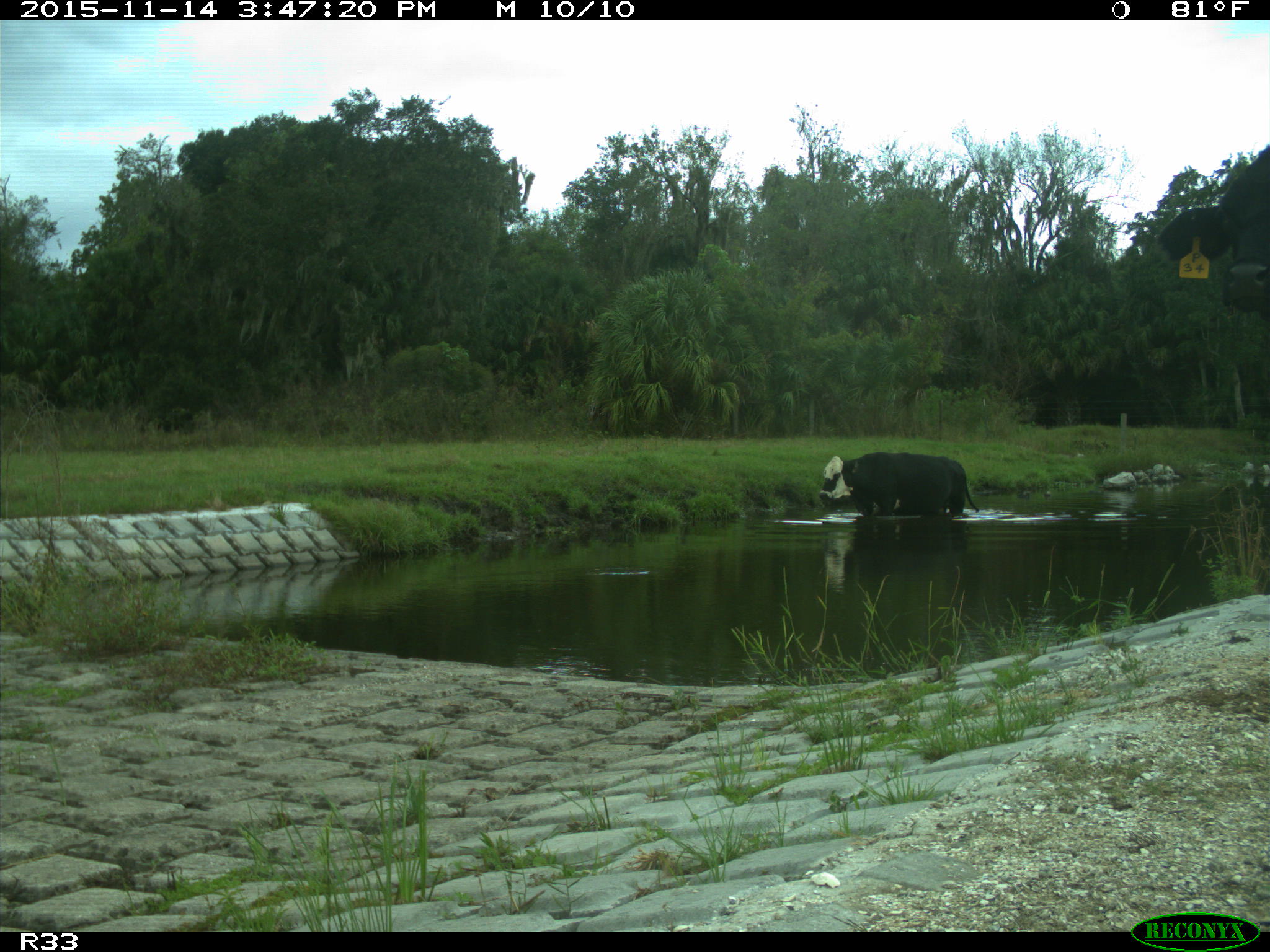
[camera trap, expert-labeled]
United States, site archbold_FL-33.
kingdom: Animalia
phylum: Chordata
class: Mammalia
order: Artiodactyla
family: Bovidae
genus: Bos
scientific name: Bos taurus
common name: domestic cow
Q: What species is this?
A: Bos taurus (domestic cow).